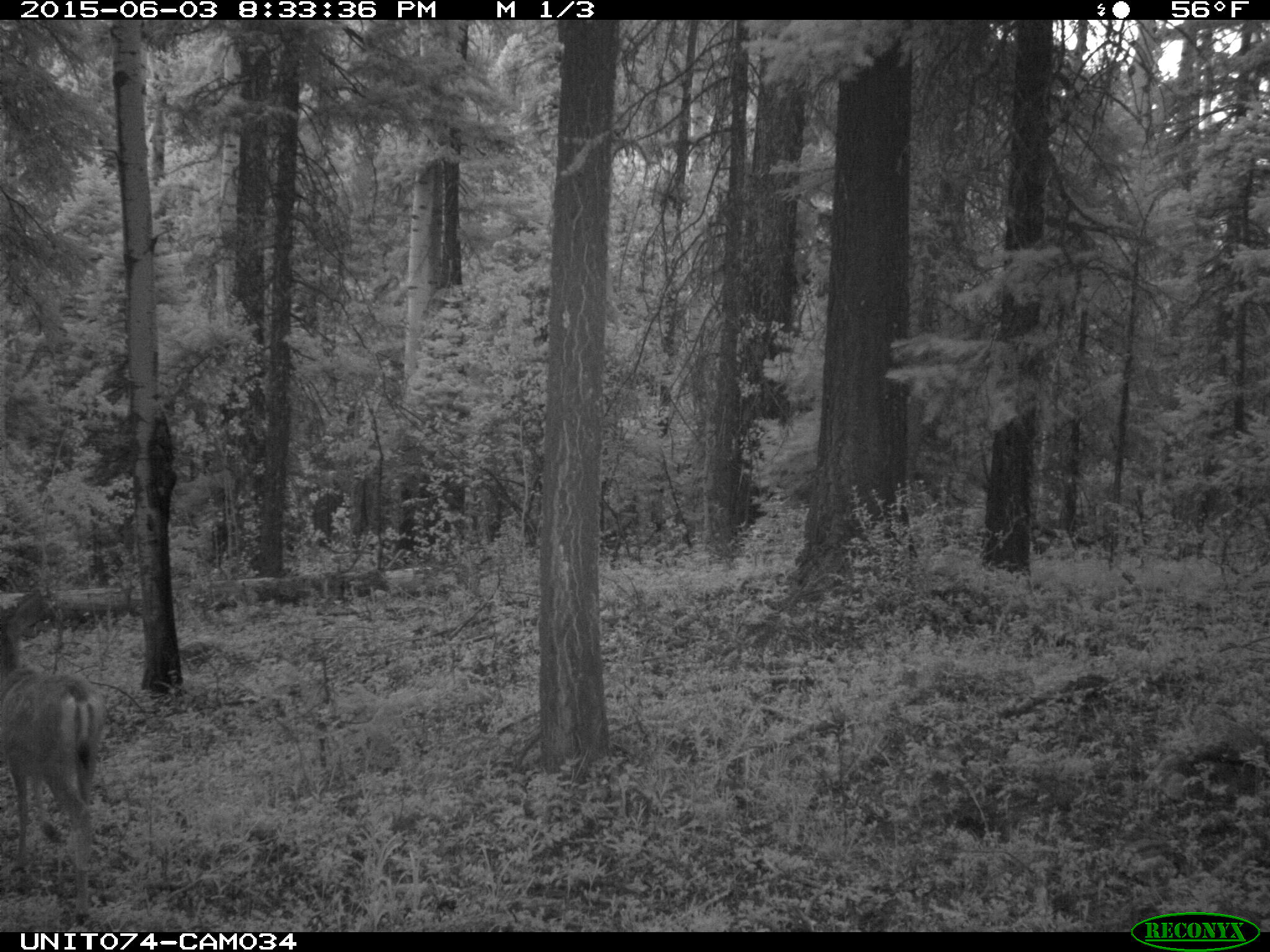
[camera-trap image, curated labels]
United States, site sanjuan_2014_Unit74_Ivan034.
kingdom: Animalia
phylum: Chordata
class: Mammalia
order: Artiodactyla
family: Cervidae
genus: Odocoileus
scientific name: Odocoileus hemionus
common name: mule deer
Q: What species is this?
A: Odocoileus hemionus (mule deer).